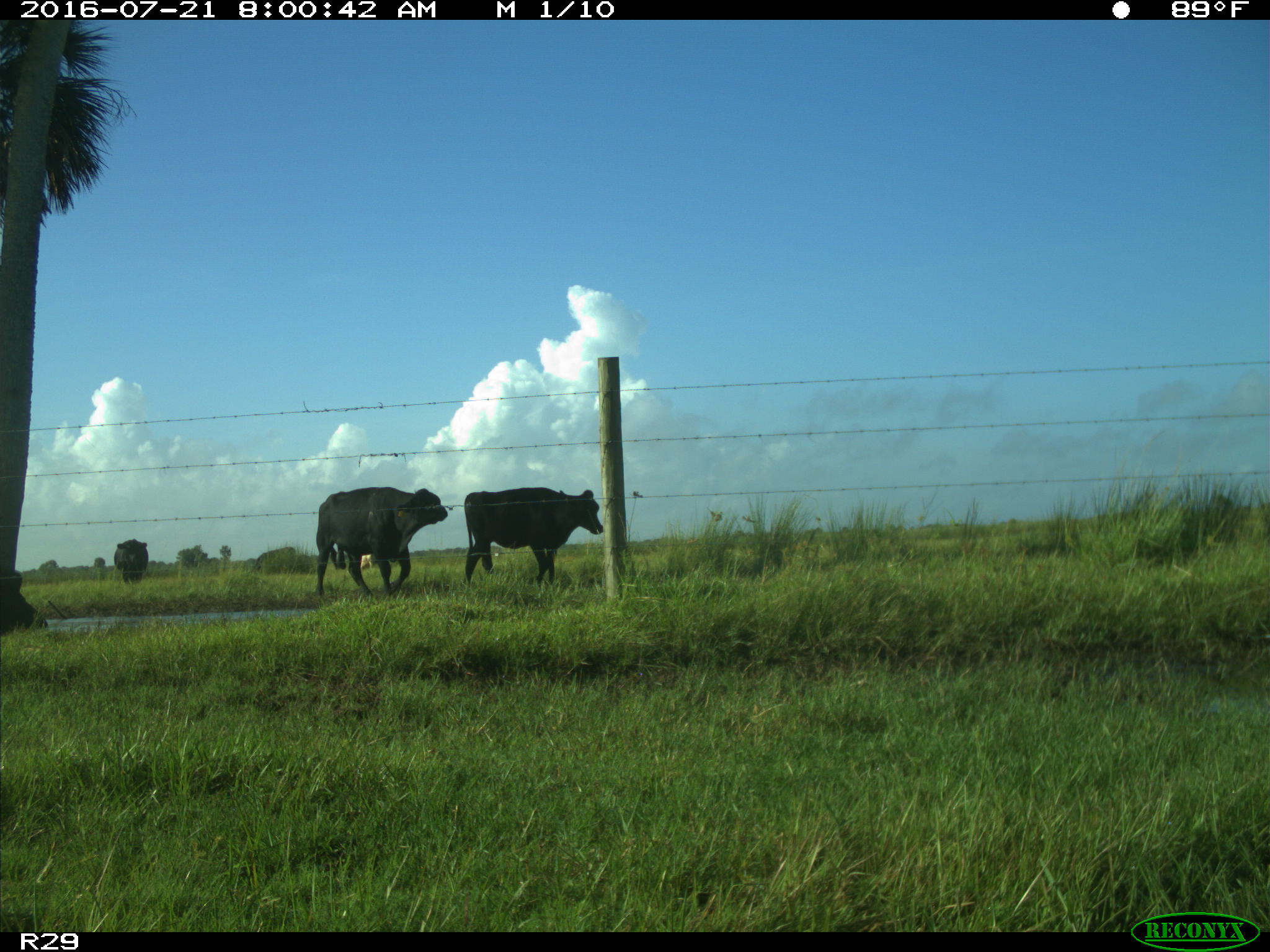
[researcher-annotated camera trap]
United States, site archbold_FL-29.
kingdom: Animalia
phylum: Chordata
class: Mammalia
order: Artiodactyla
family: Bovidae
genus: Bos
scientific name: Bos taurus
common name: domestic cow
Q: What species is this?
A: Bos taurus (domestic cow).